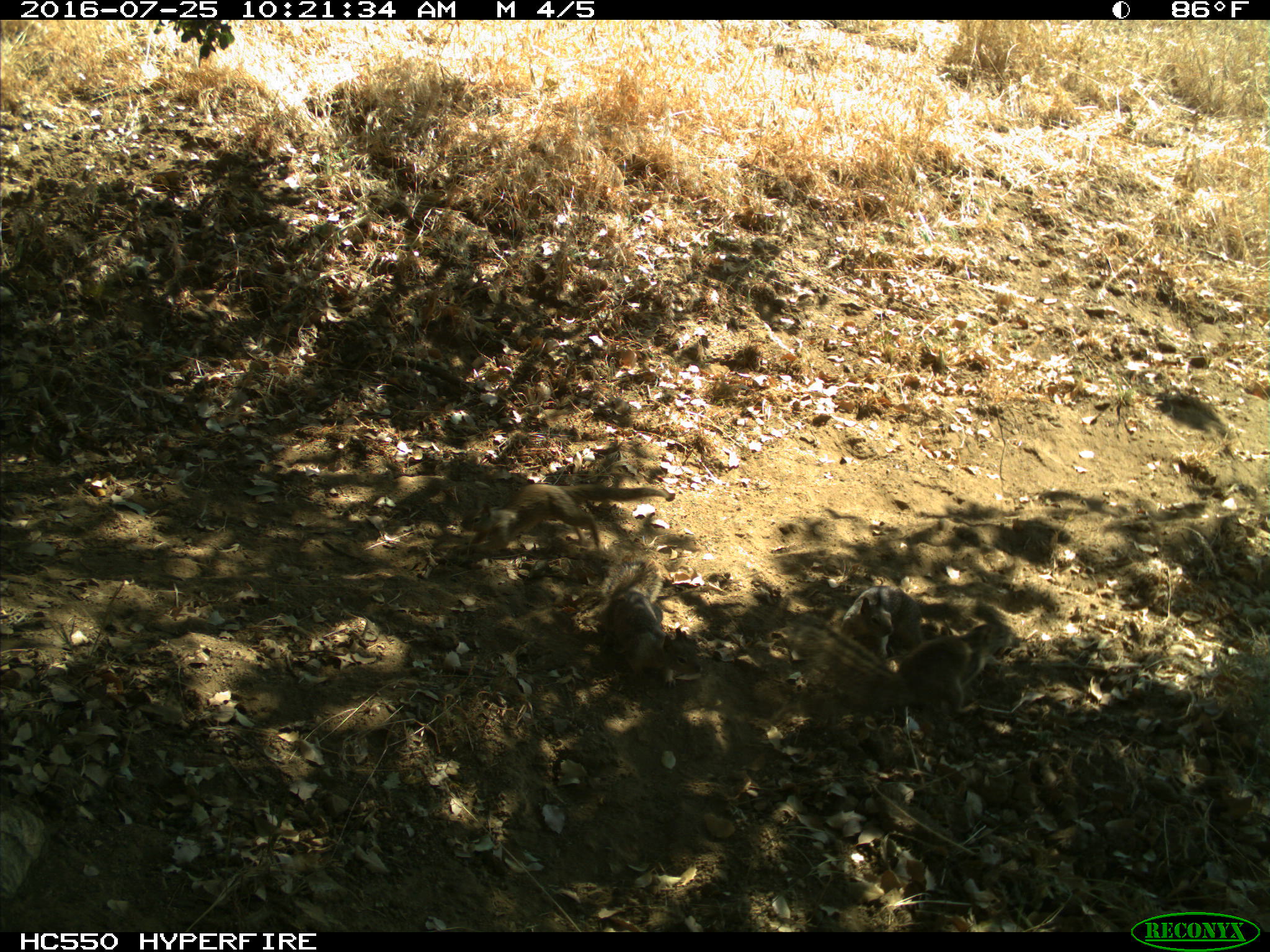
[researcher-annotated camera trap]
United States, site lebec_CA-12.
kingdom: Animalia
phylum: Chordata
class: Mammalia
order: Rodentia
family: Sciuridae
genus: Otospermophilus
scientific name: Otospermophilus beecheyi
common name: california ground squirrel